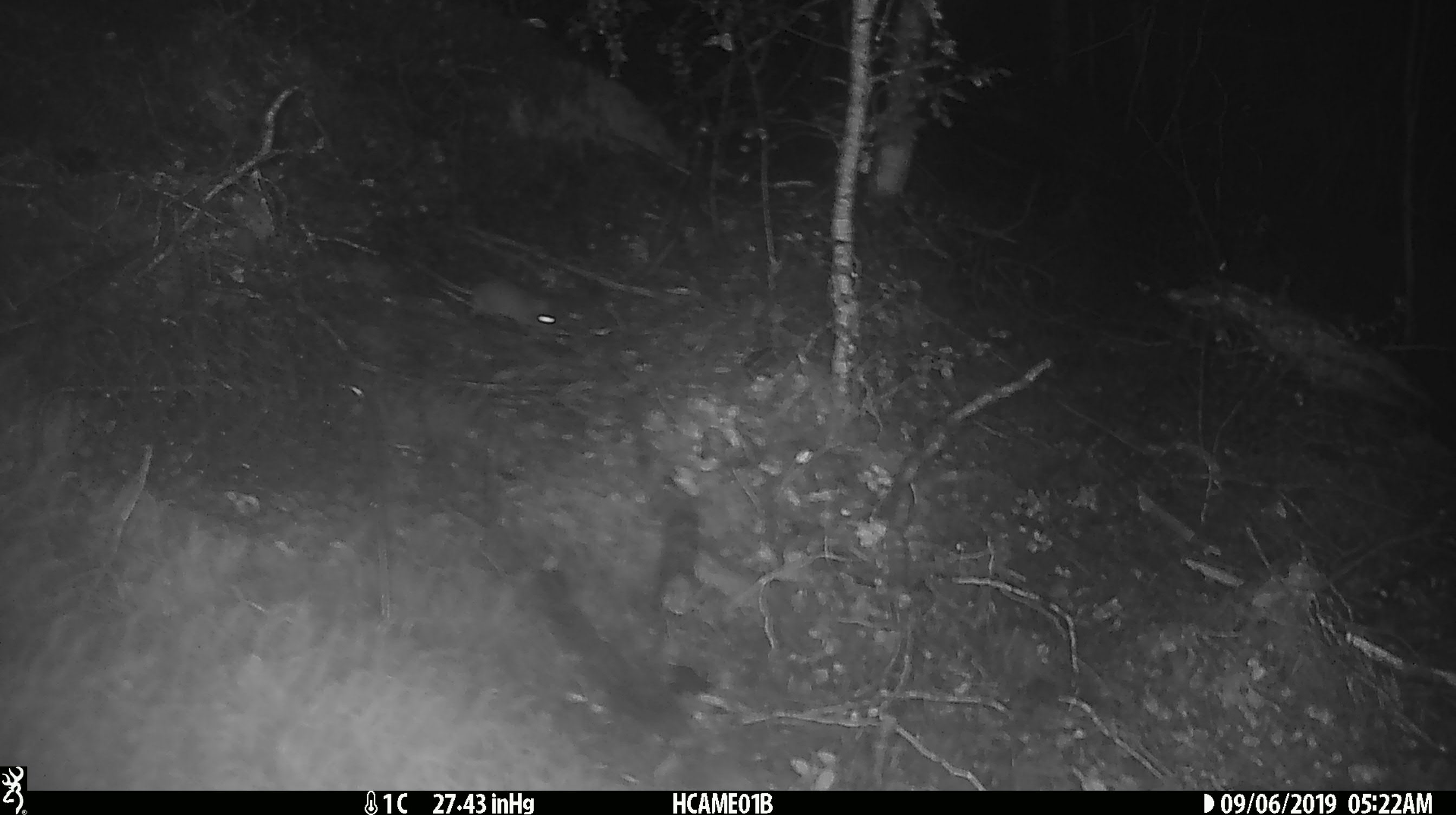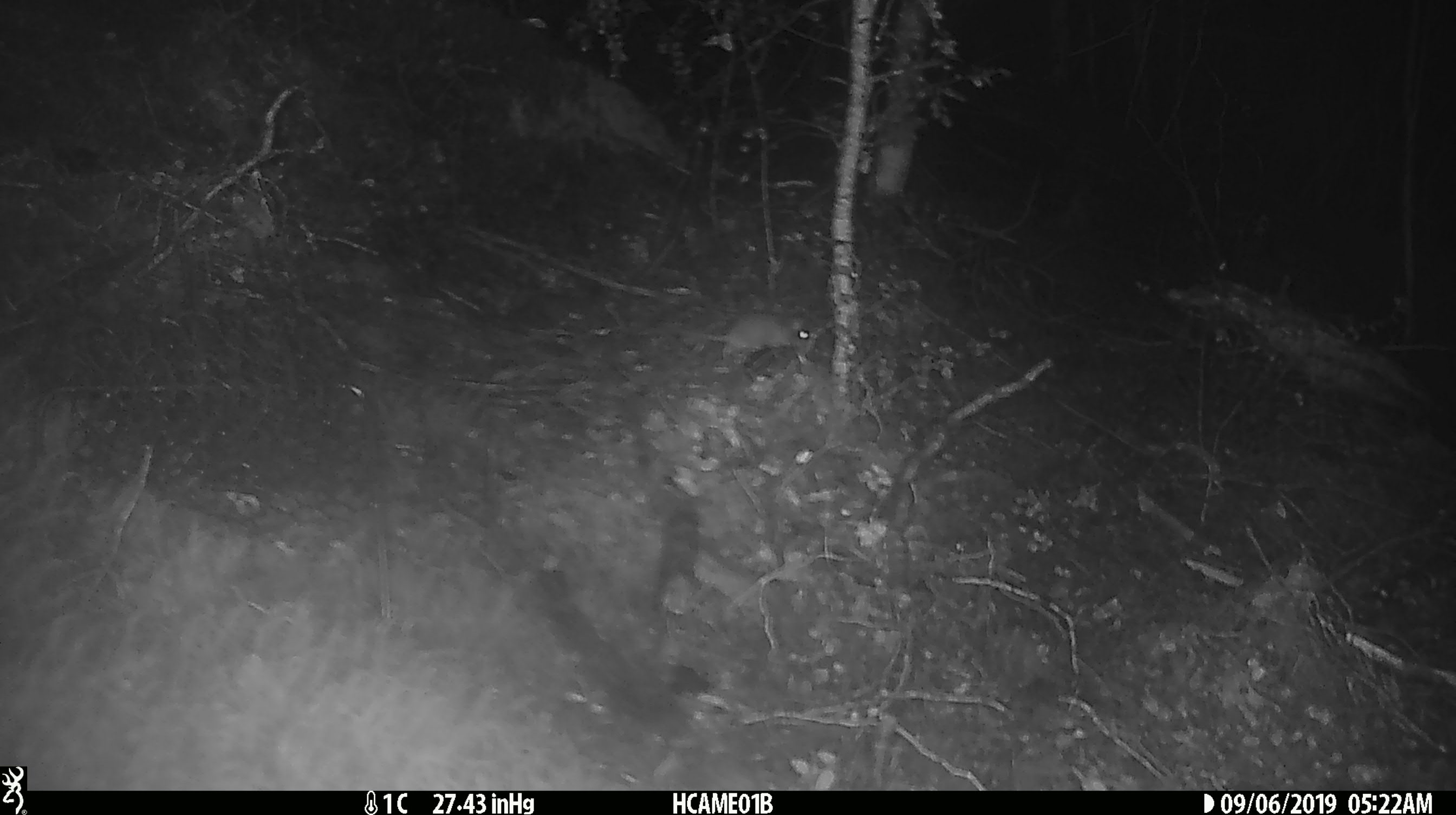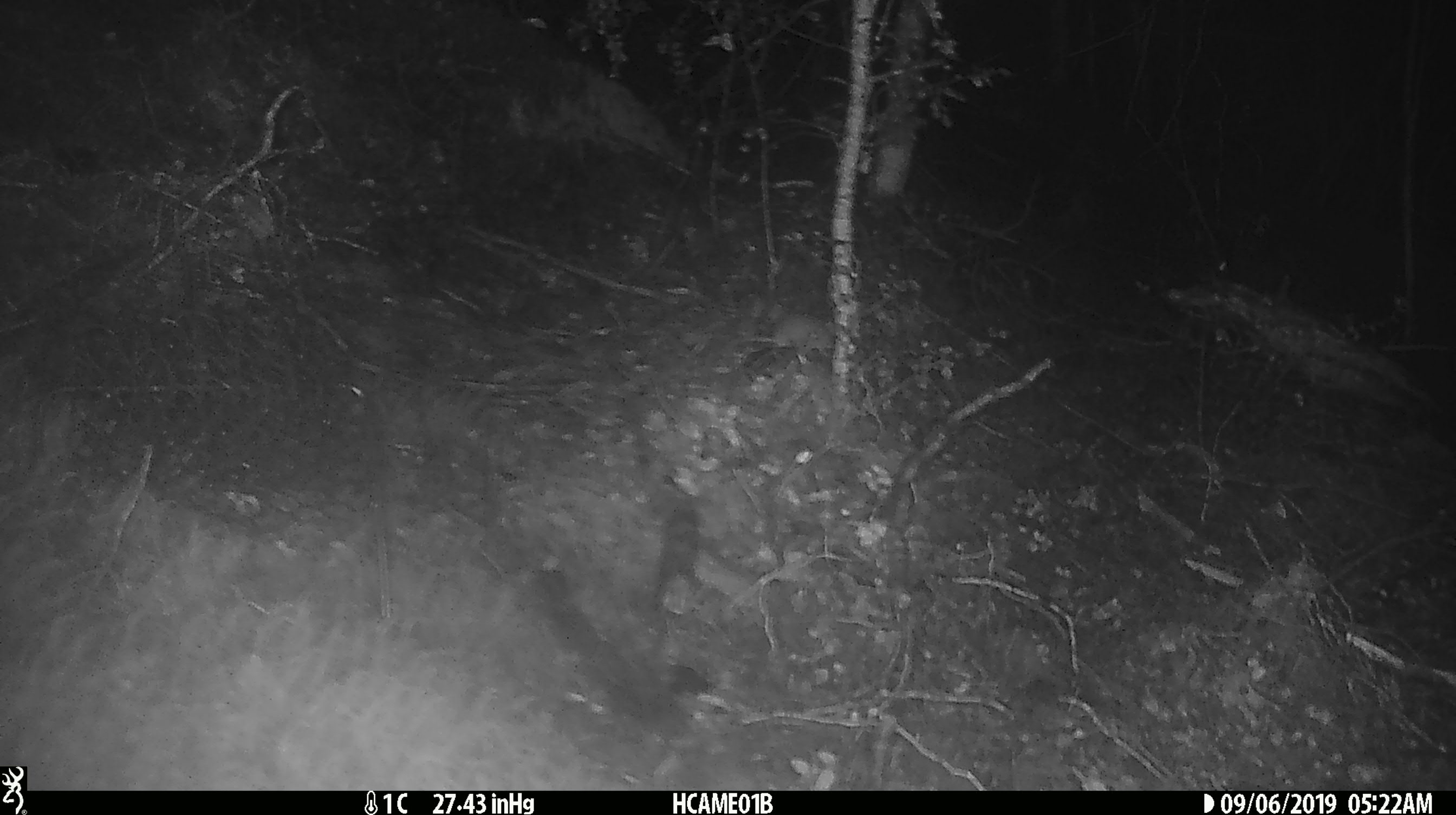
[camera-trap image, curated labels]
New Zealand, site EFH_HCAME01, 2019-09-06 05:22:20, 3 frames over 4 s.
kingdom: Animalia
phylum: Chordata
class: Mammalia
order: Rodentia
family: Muridae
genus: Mus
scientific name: Mus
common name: mouse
Mouse (Mus).